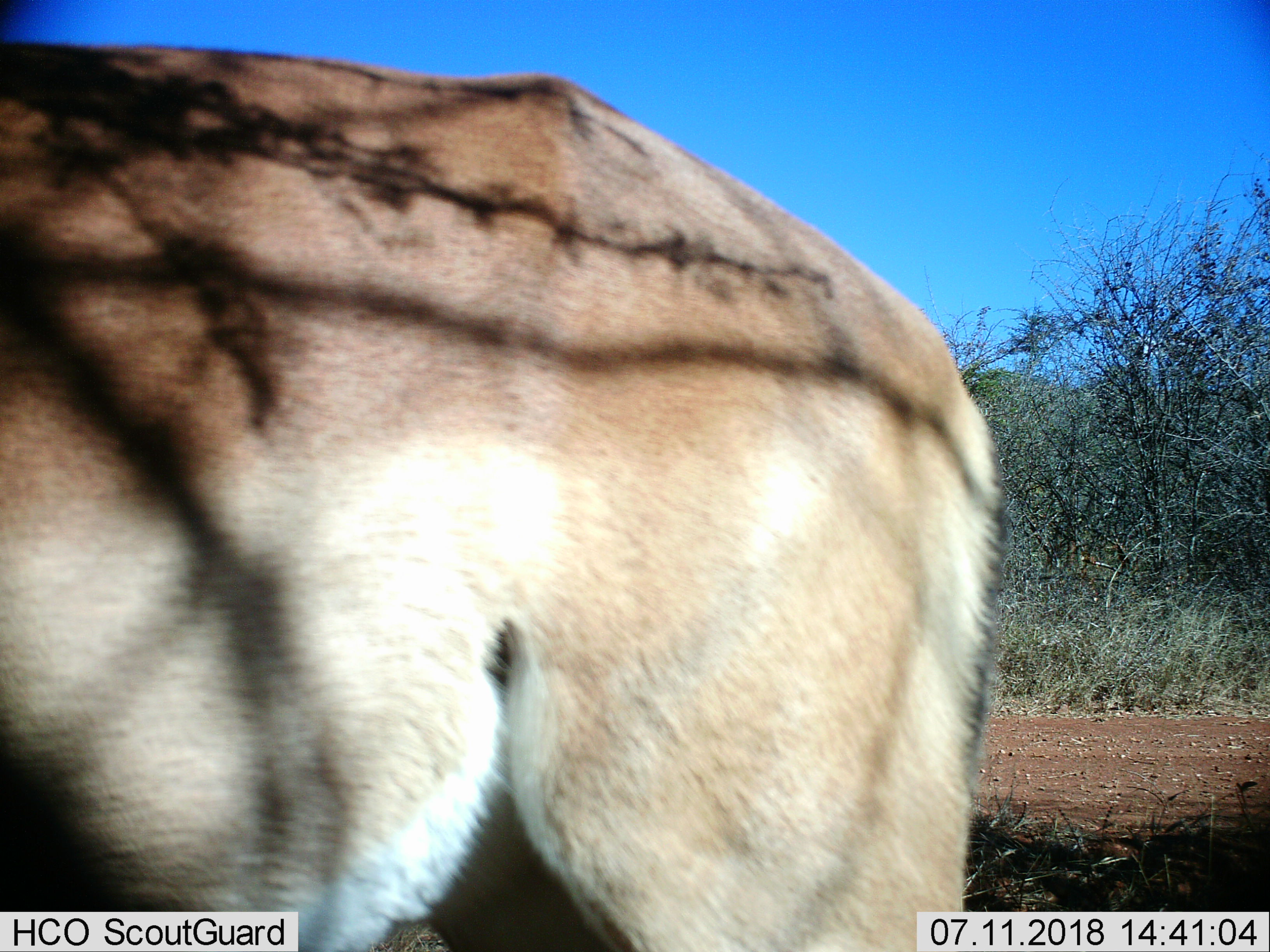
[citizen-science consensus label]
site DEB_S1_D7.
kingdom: Animalia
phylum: Chordata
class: Mammalia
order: Artiodactyla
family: Bovidae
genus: Aepyceros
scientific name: Aepyceros melampus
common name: impala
Impala (Aepyceros melampus), count 1. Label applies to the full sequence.